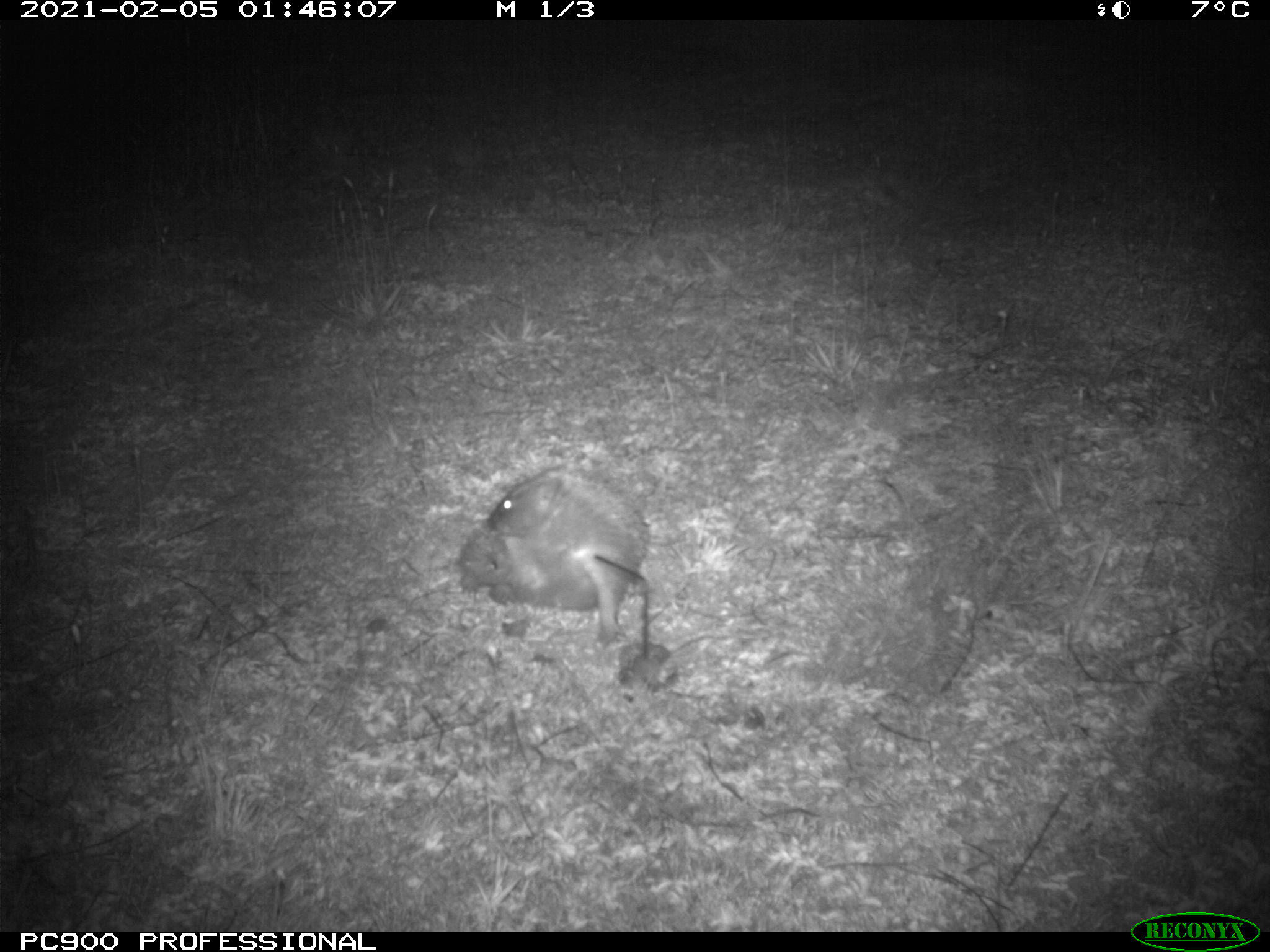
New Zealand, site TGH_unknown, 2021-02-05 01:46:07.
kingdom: Animalia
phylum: Chordata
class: Mammalia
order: Eulipotyphla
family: Erinaceidae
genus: Erinaceus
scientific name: Erinaceus europaeus europaeus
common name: european hedgehog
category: hedgehog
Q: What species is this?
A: Hedgehog (european hedgehog) (Erinaceus europaeus europaeus).